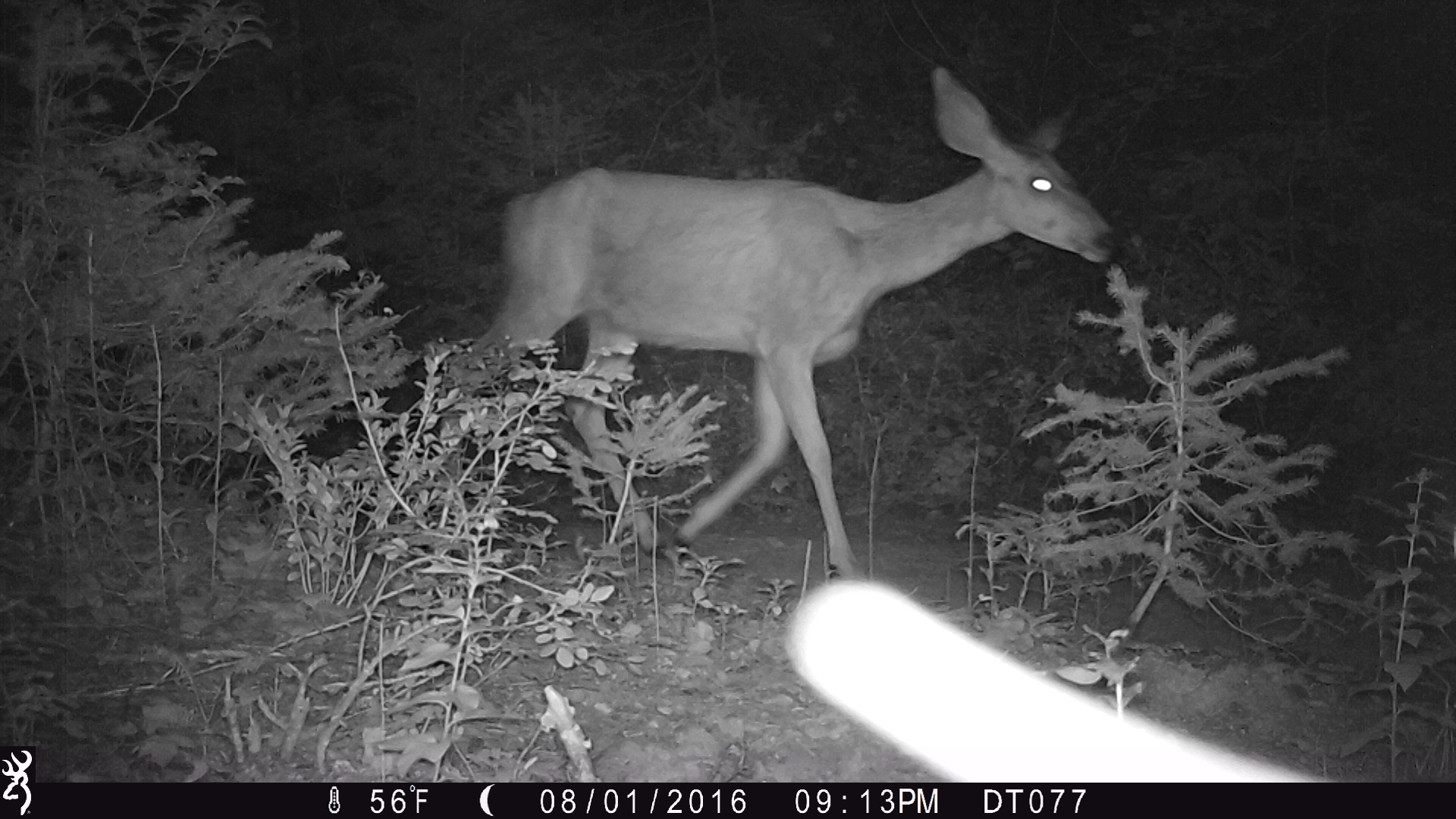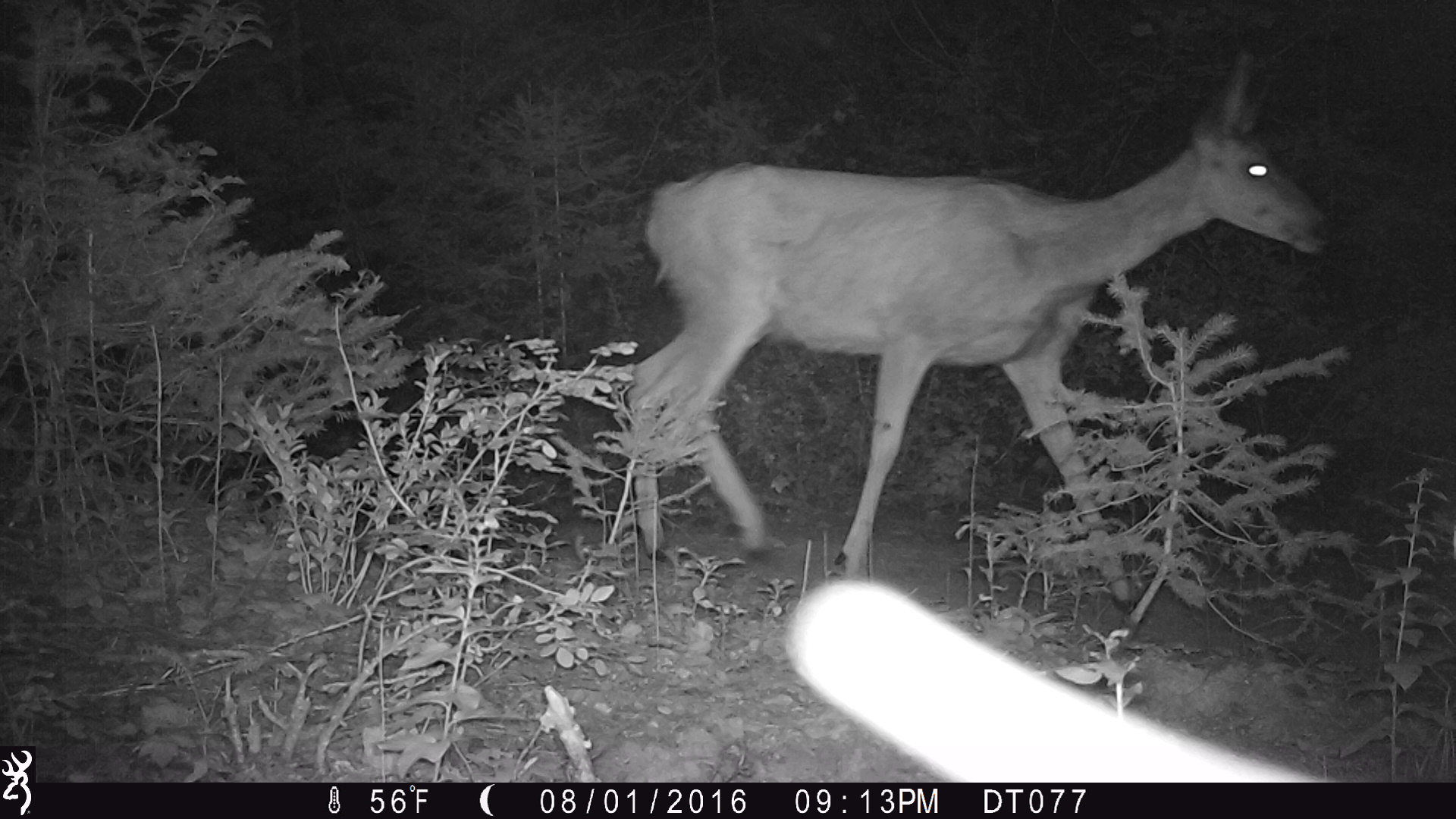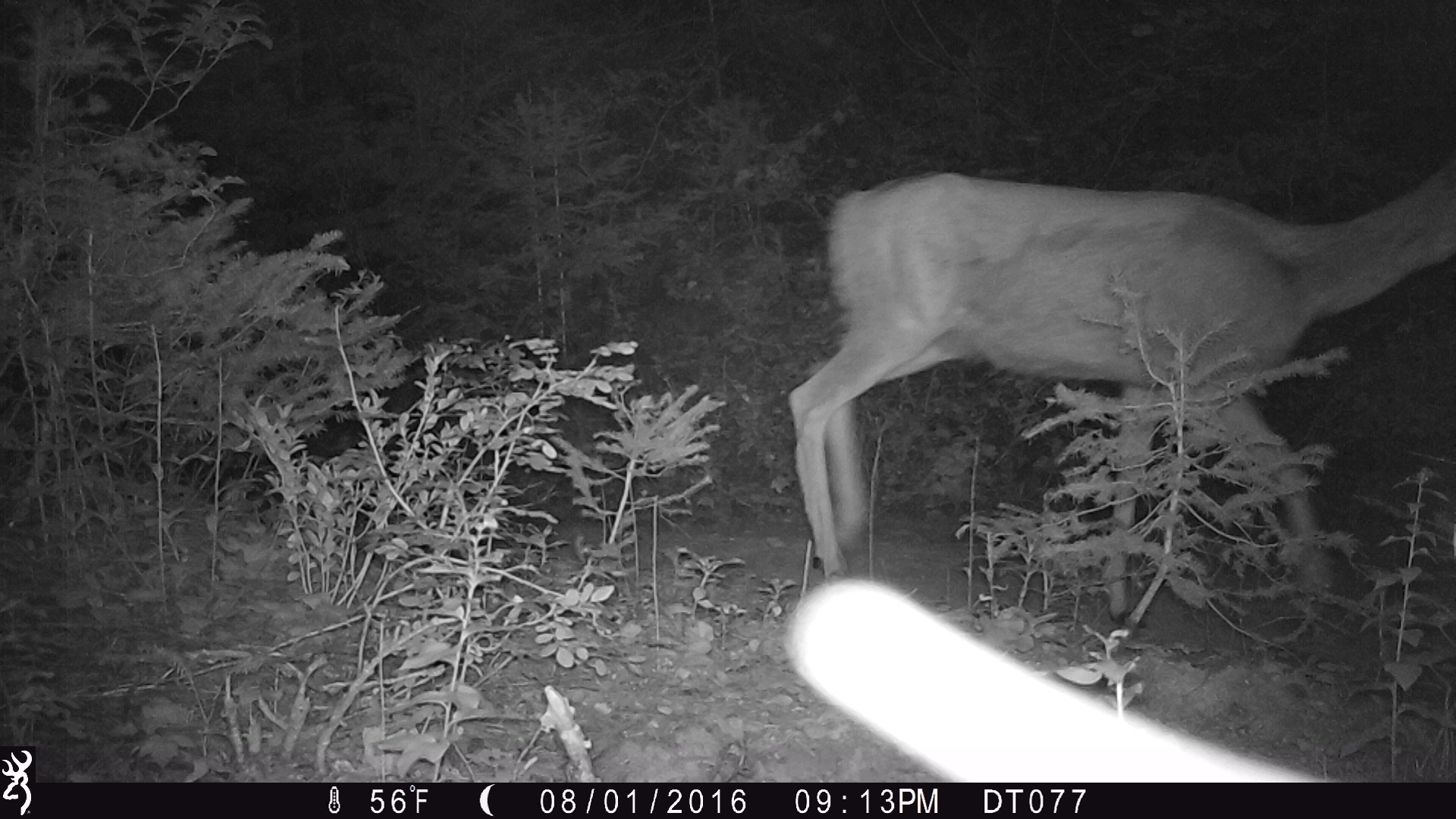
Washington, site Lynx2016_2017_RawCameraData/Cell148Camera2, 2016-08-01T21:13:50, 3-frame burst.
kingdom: Animalia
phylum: Chordata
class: Mammalia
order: Artiodactyla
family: Cervidae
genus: Odocoileus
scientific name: Odocoileus hemionus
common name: mule deer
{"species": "Odocoileus hemionus (mule deer)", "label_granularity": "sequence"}